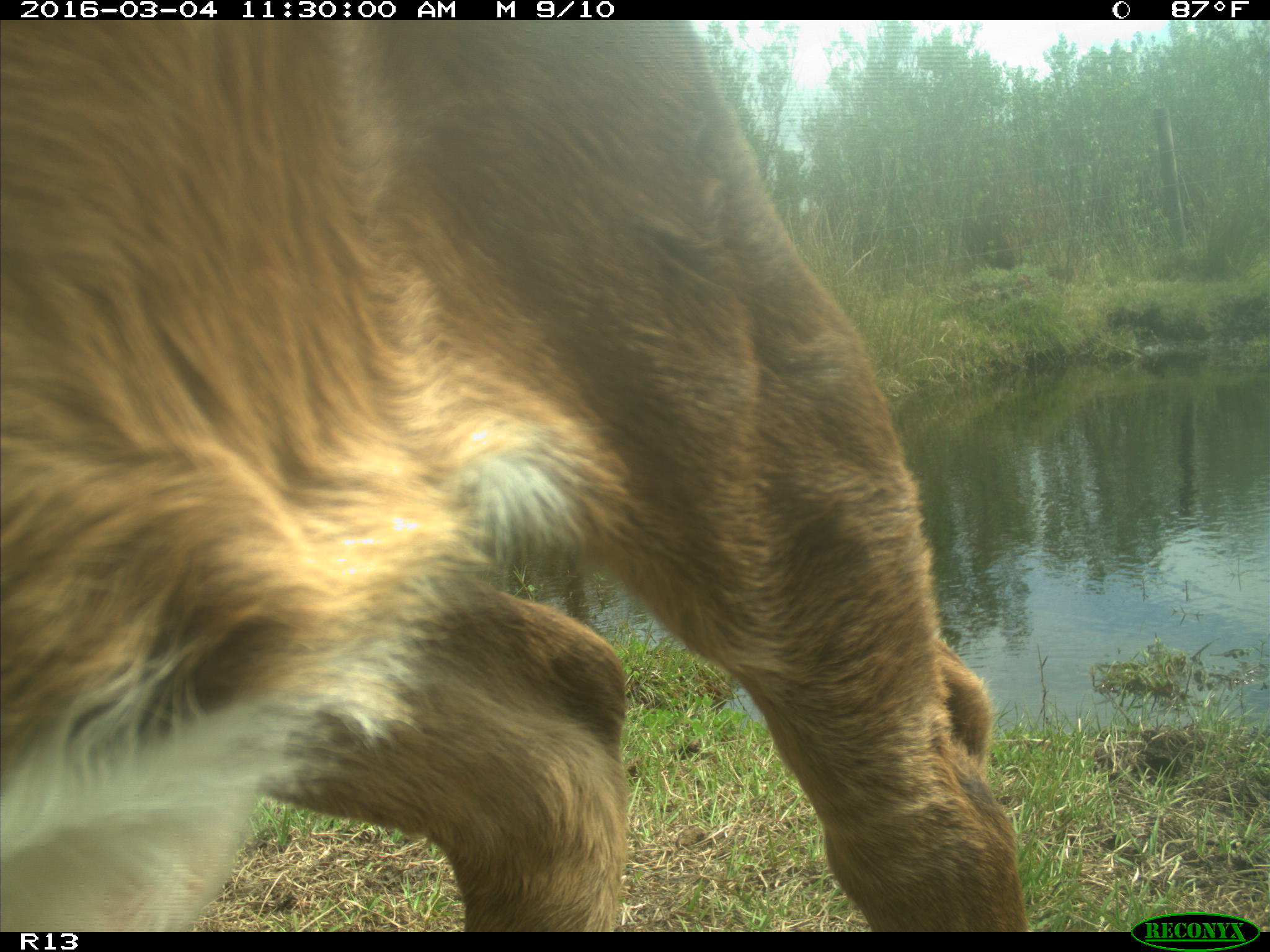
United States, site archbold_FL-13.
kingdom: Animalia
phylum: Chordata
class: Mammalia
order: Artiodactyla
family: Bovidae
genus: Bos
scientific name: Bos taurus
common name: domestic cow